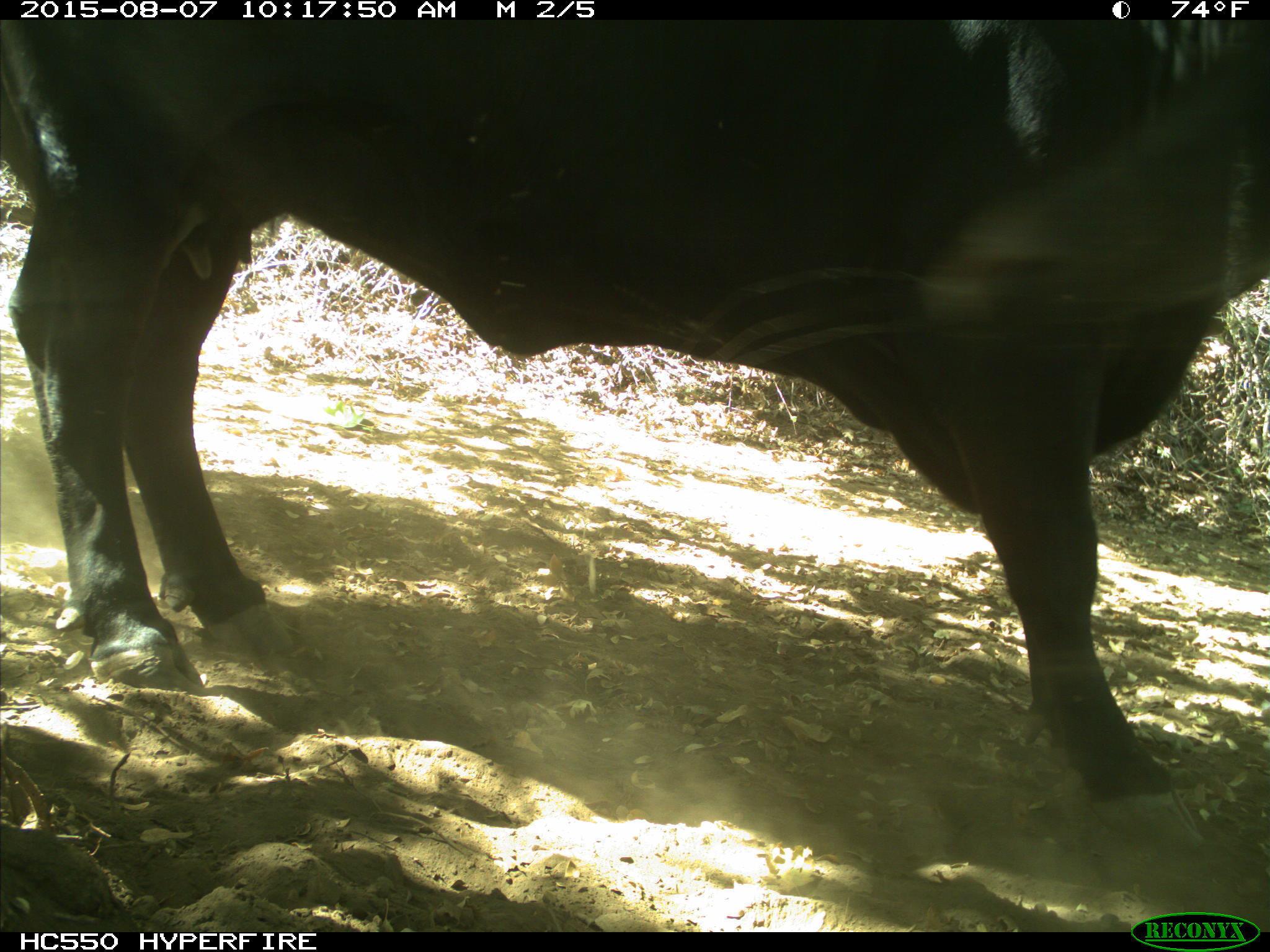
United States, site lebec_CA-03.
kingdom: Animalia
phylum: Chordata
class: Mammalia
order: Artiodactyla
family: Bovidae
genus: Bos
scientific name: Bos taurus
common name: domestic cow